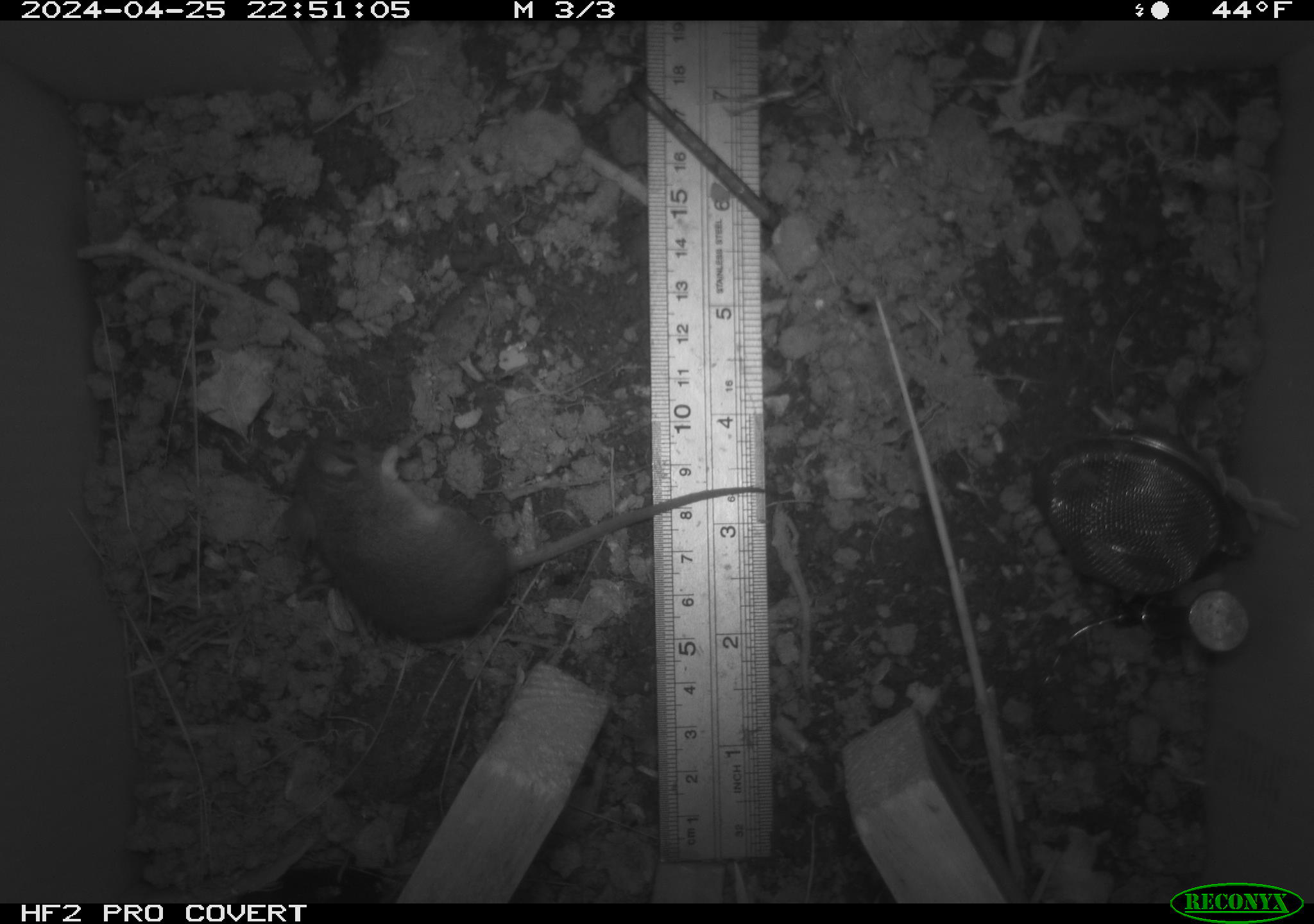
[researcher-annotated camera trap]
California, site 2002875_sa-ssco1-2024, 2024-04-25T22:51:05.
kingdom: Animalia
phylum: Chordata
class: Mammalia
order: Rodentia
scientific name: Rodentia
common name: mouse species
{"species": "mouse species (Rodentia)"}